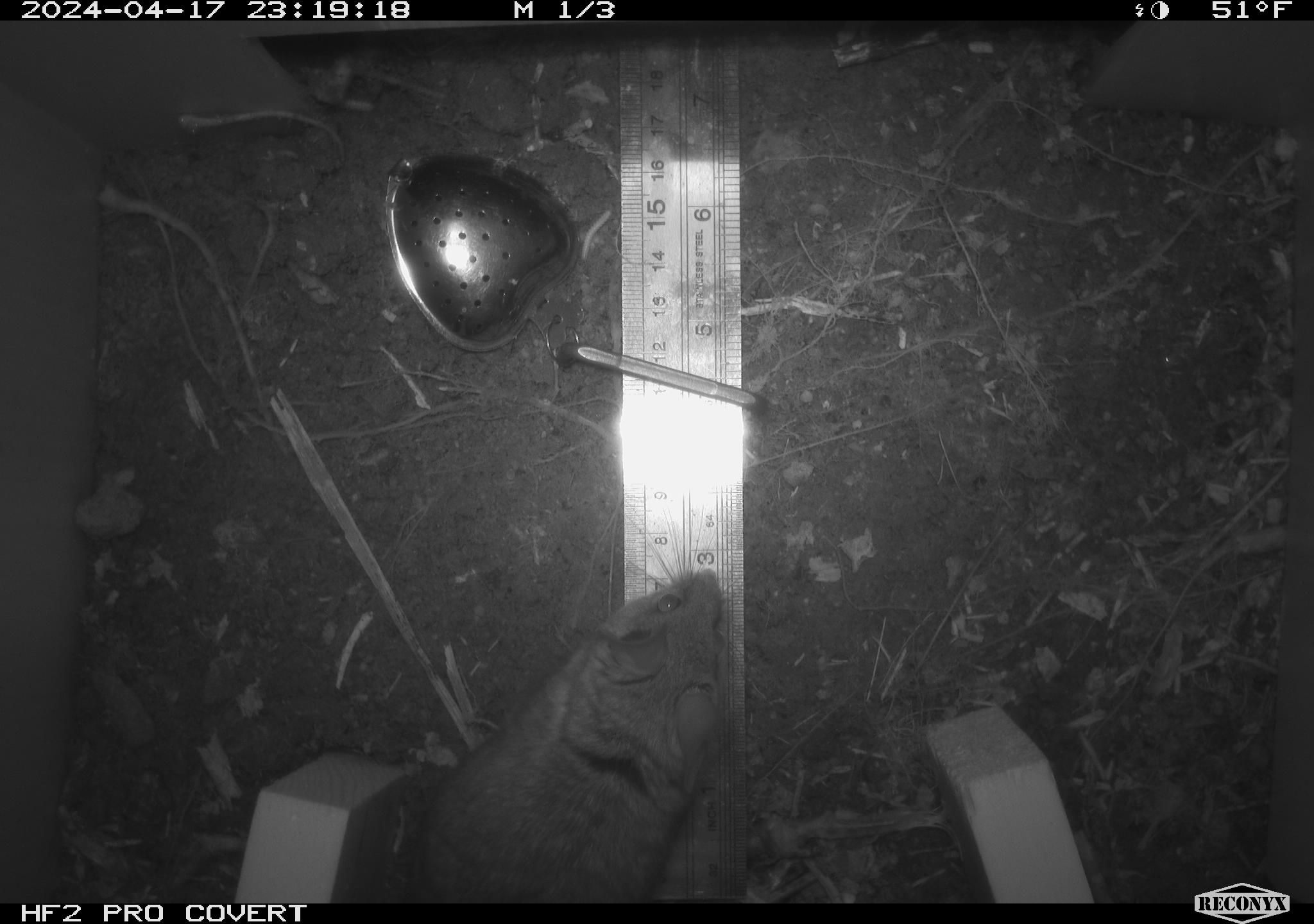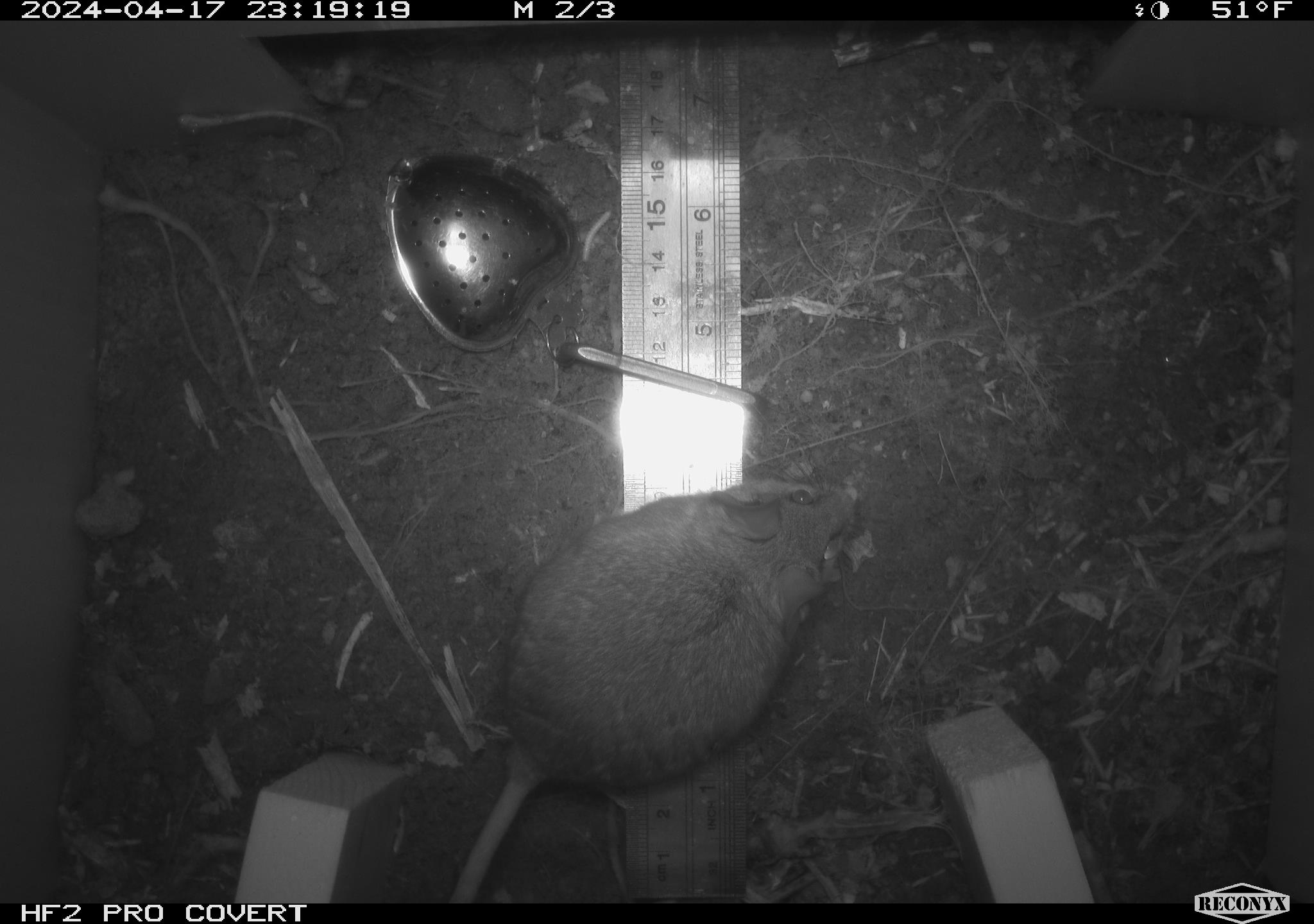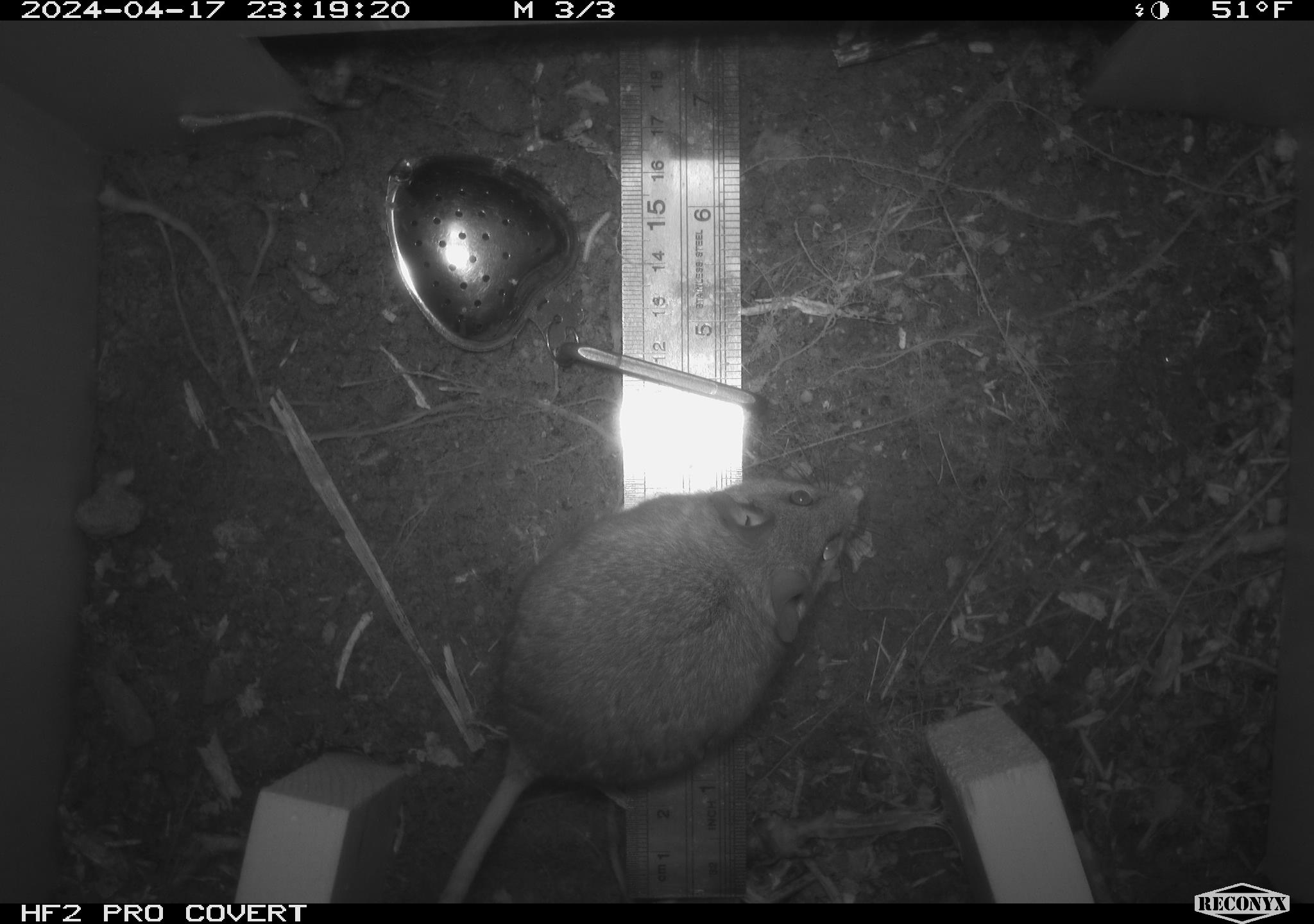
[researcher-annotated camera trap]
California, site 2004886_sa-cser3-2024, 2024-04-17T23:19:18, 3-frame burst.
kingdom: Animalia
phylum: Chordata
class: Mammalia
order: Rodentia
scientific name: Rodentia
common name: rodent